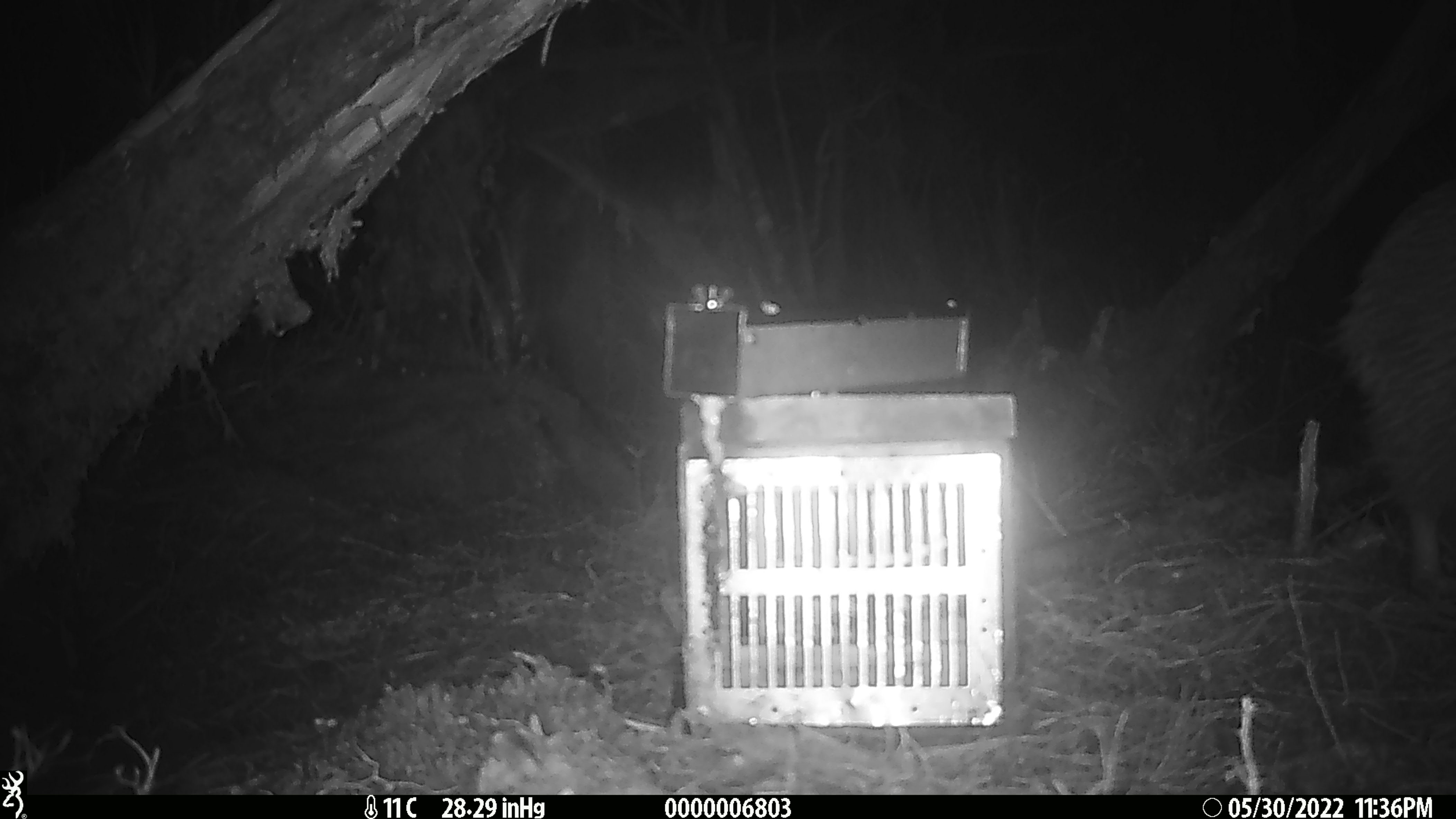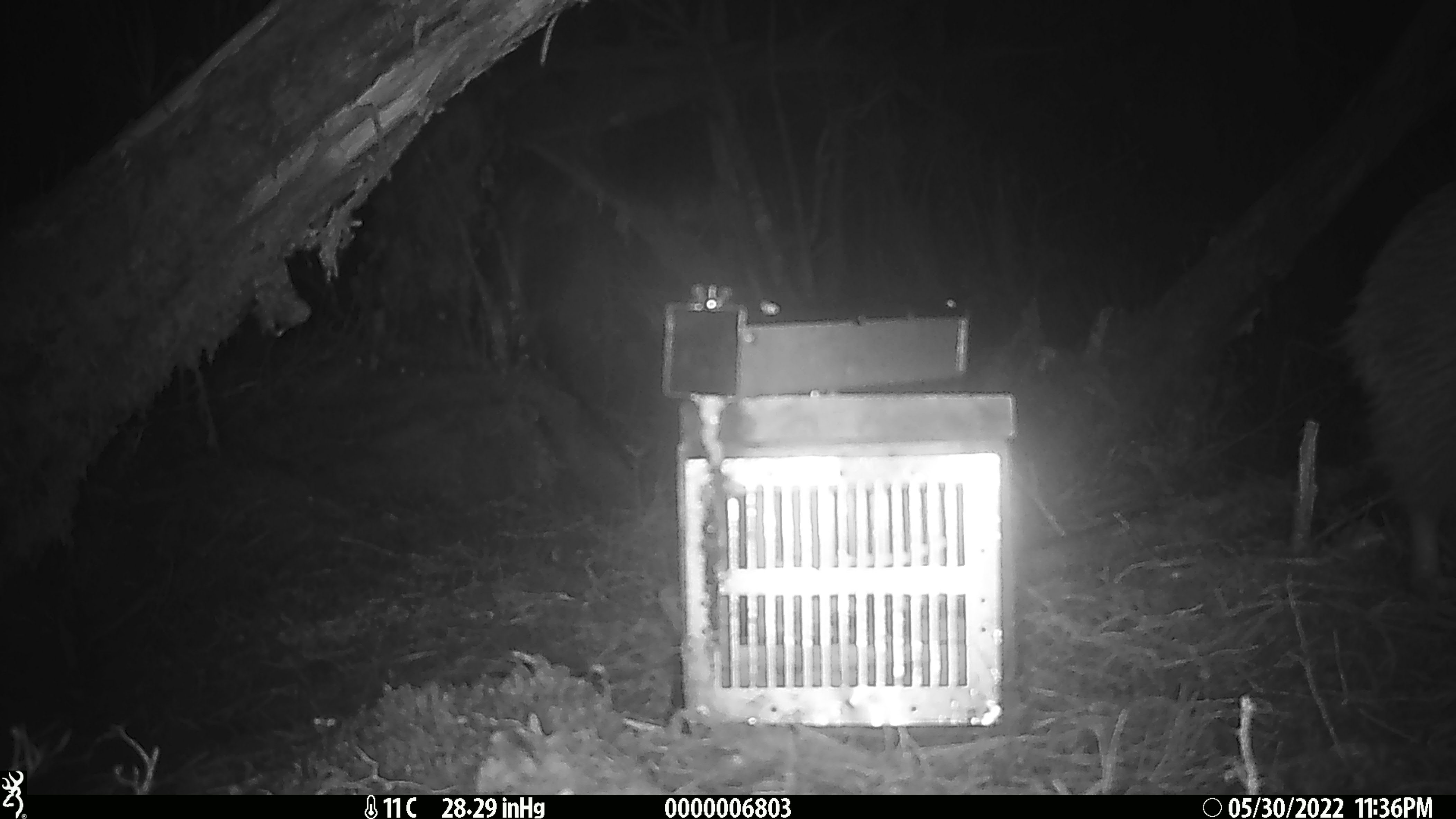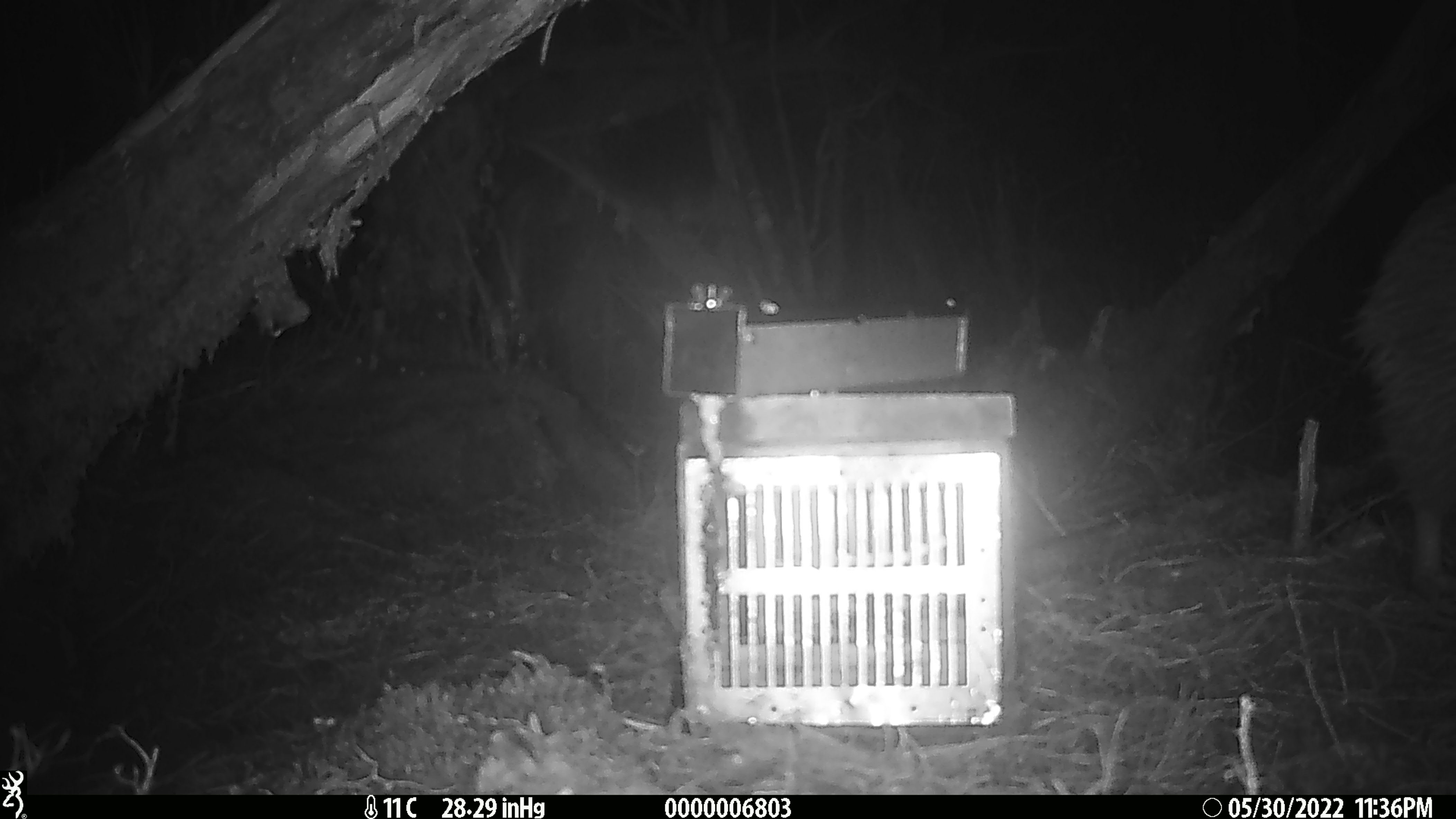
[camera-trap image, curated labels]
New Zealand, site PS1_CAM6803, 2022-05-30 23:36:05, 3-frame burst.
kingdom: Animalia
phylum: Chordata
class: Aves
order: Apterygiformes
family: Apterygidae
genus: Apteryx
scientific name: Apteryx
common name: kiwi